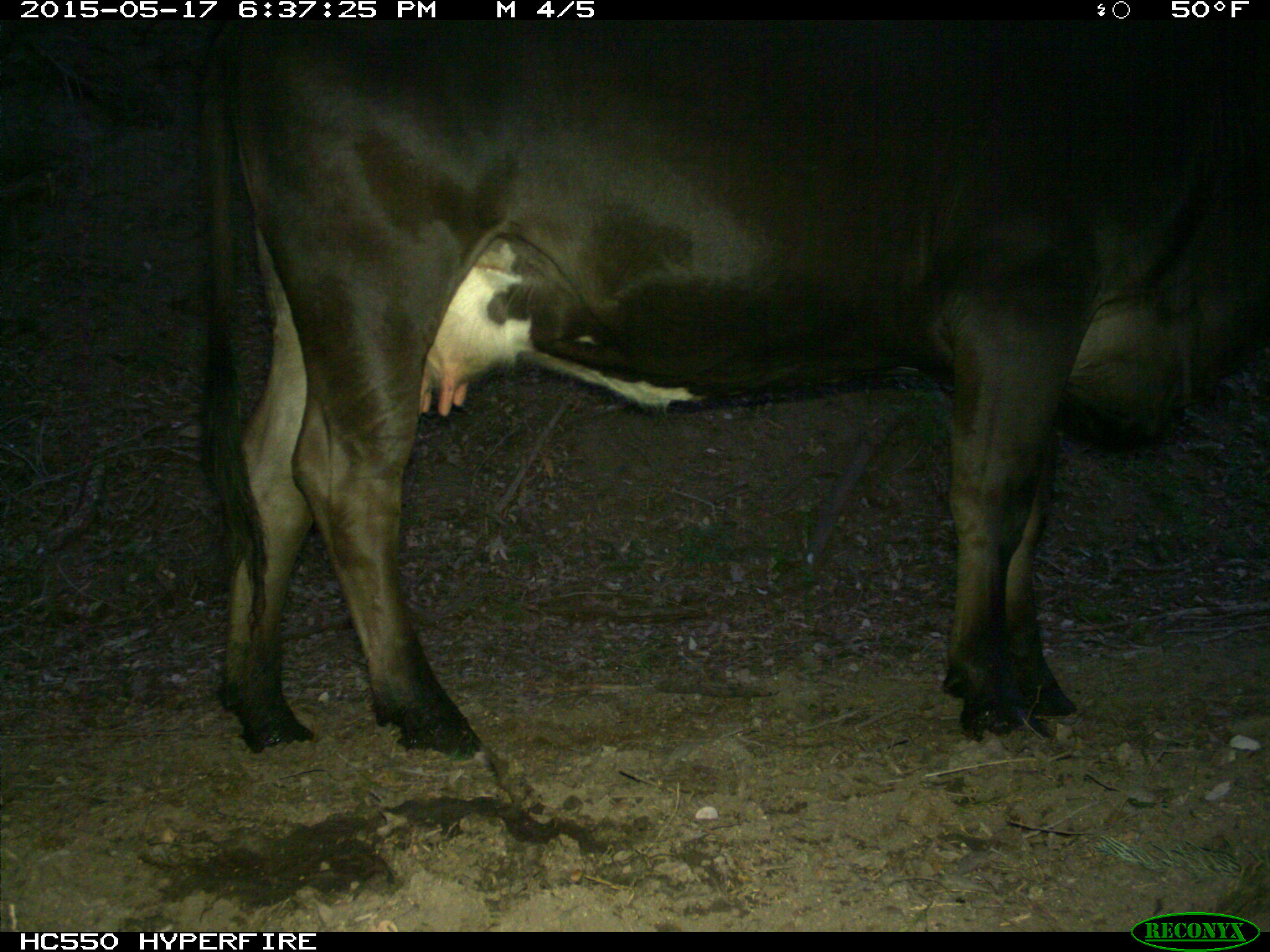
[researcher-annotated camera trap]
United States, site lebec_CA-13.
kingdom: Animalia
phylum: Chordata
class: Mammalia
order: Artiodactyla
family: Bovidae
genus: Bos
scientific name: Bos taurus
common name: domestic cow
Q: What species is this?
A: Bos taurus (domestic cow).